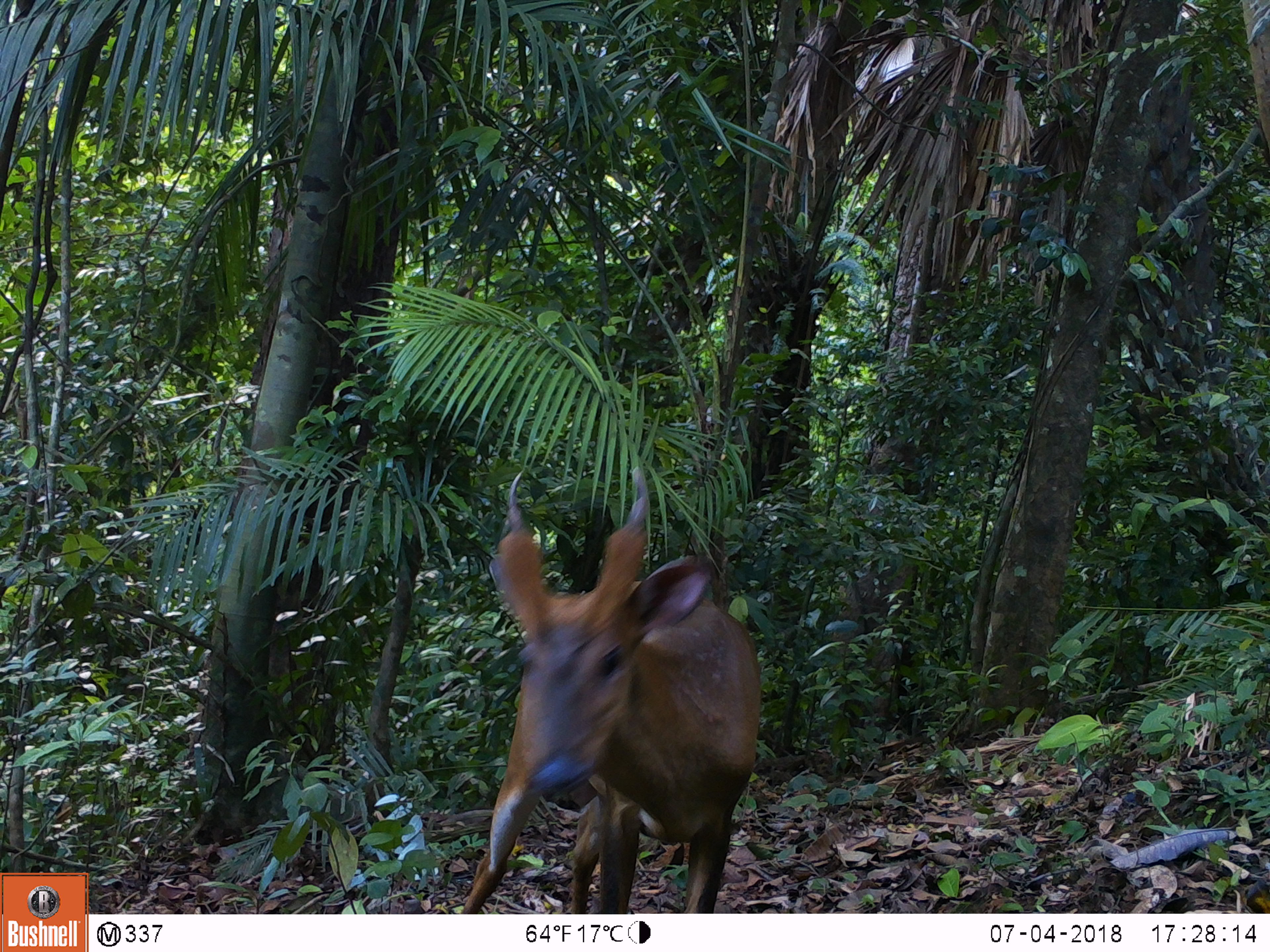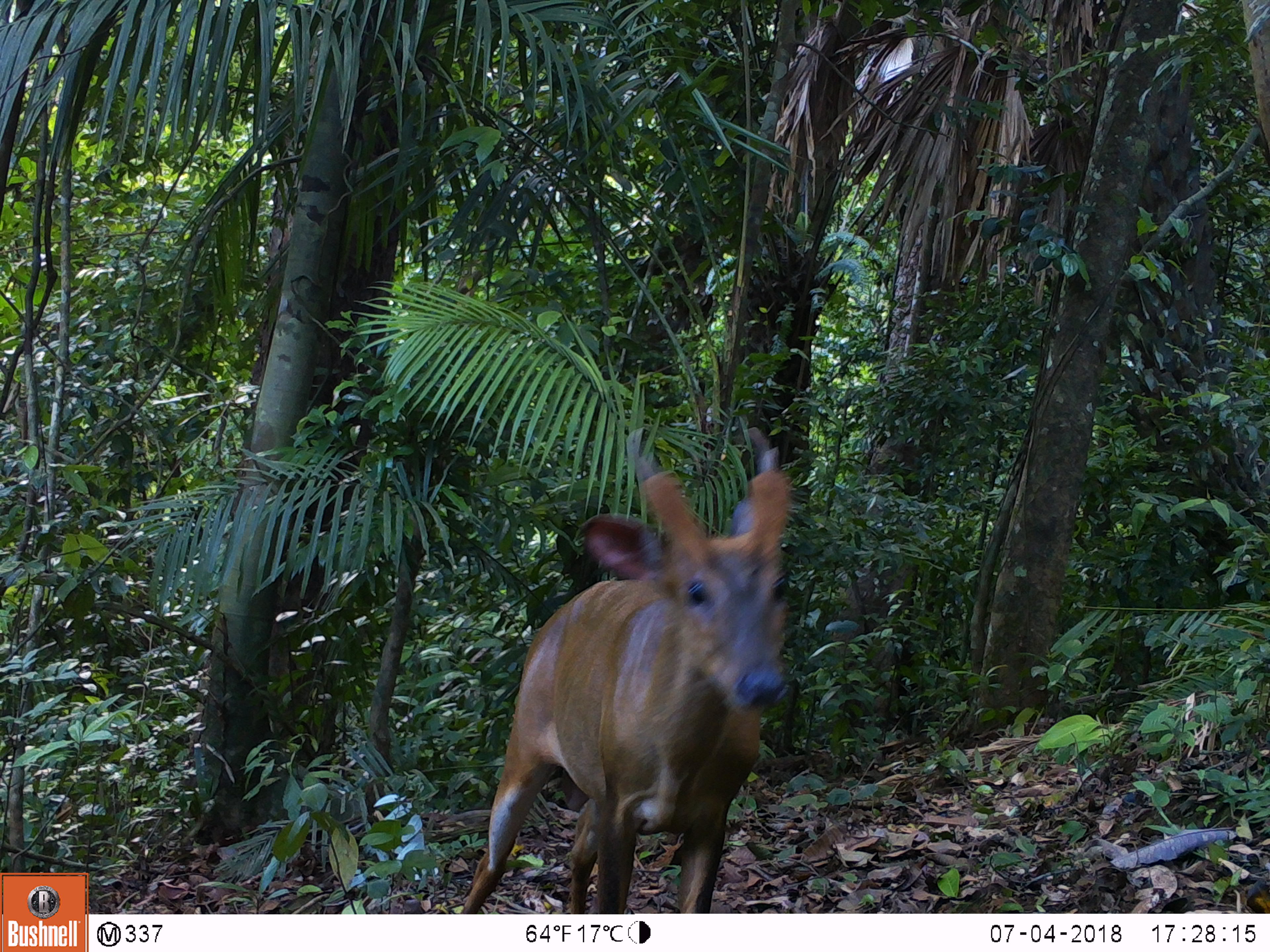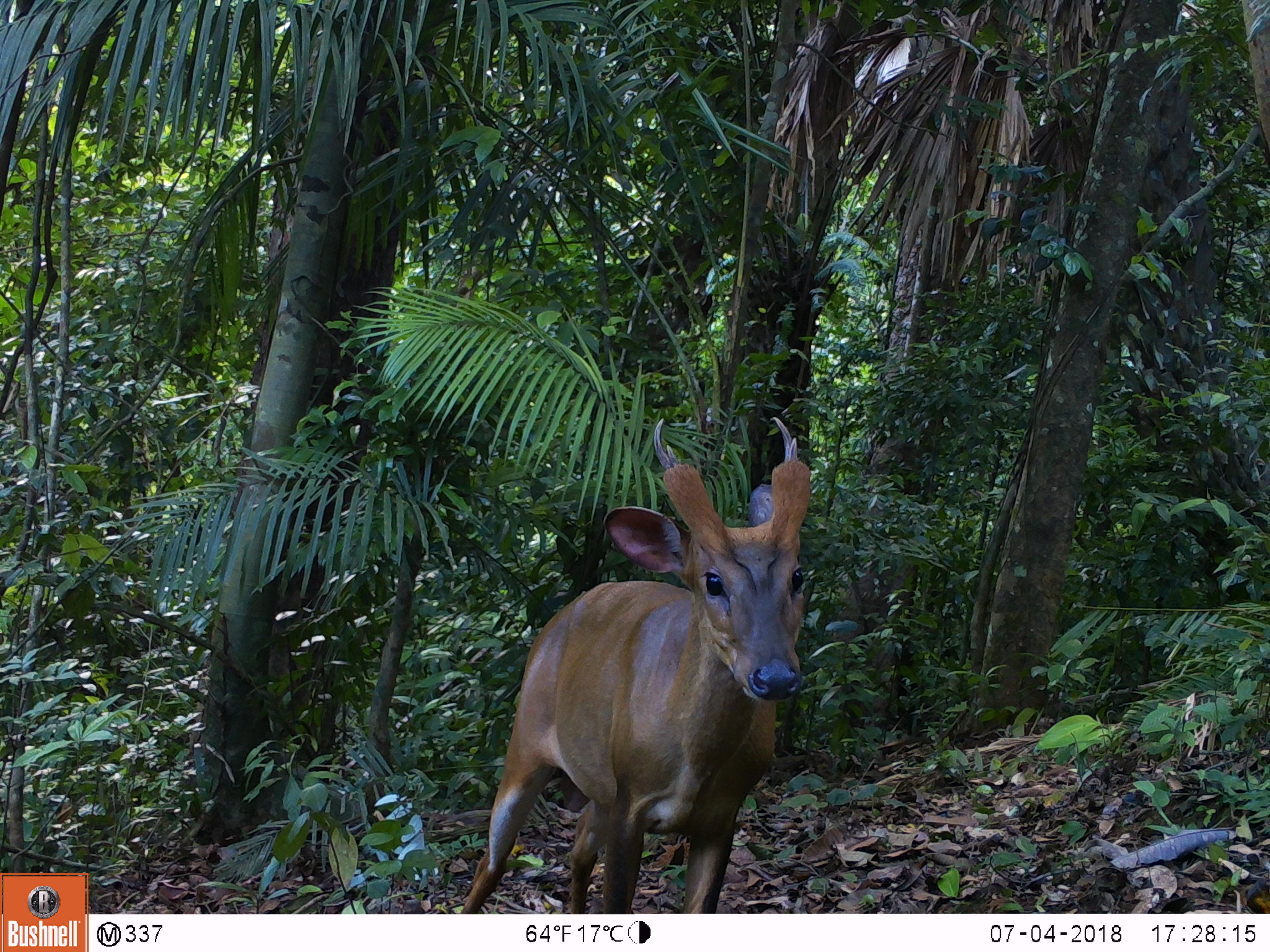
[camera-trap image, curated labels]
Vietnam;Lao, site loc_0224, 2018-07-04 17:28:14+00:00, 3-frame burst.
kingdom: Animalia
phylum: Chordata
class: Mammalia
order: Artiodactyla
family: Cervidae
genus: Muntiacus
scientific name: Muntiacus vuquangensis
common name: large-antlered muntjac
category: large antlered muntjac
Large antlered muntjac (large-antlered muntjac) (Muntiacus vuquangensis). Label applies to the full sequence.